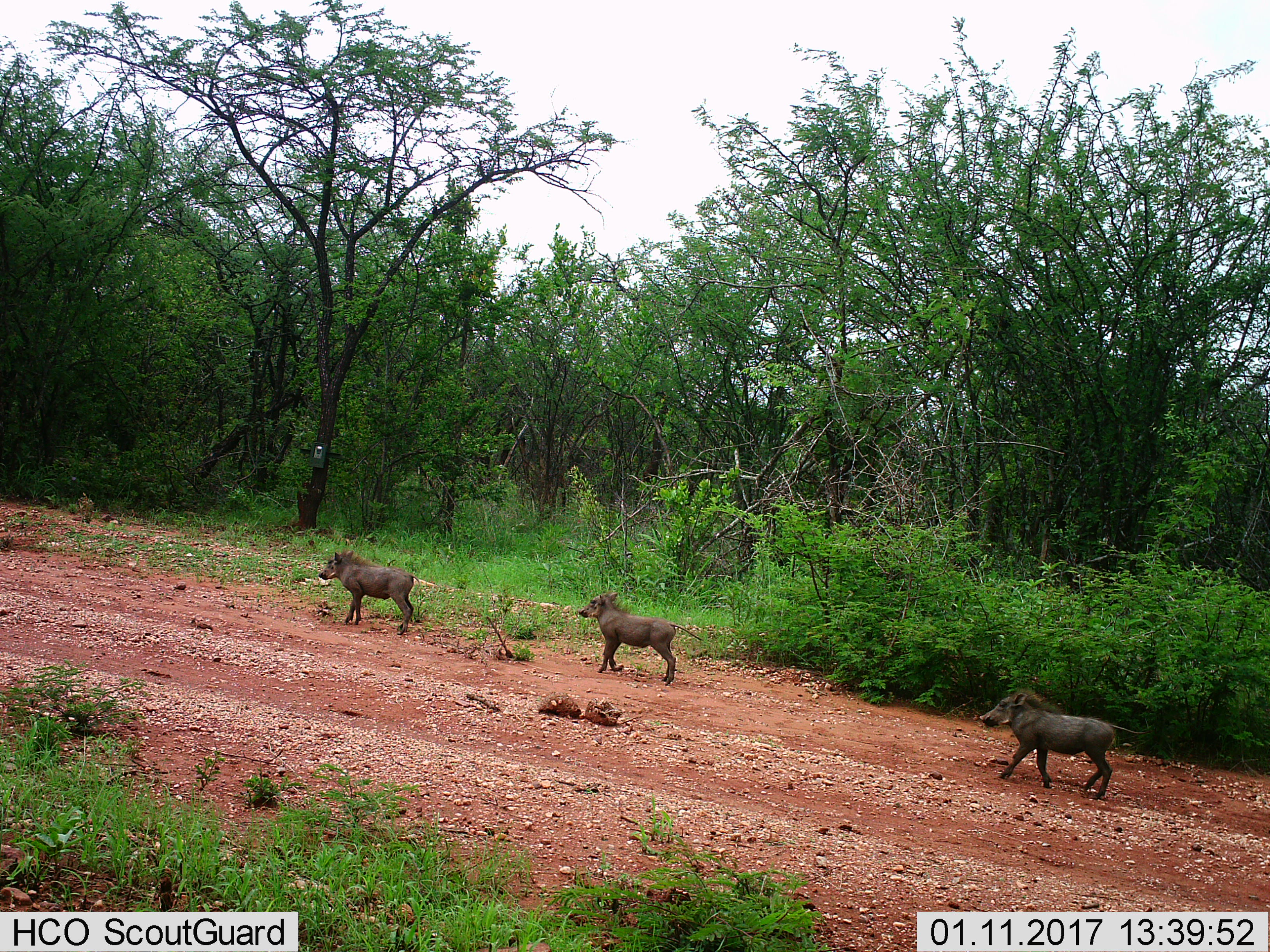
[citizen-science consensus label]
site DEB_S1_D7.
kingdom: Animalia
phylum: Chordata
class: Mammalia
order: Artiodactyla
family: Suidae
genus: Phacochoerus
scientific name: Phacochoerus africanus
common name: warthog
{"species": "warthog (Phacochoerus africanus)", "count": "3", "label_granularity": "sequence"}